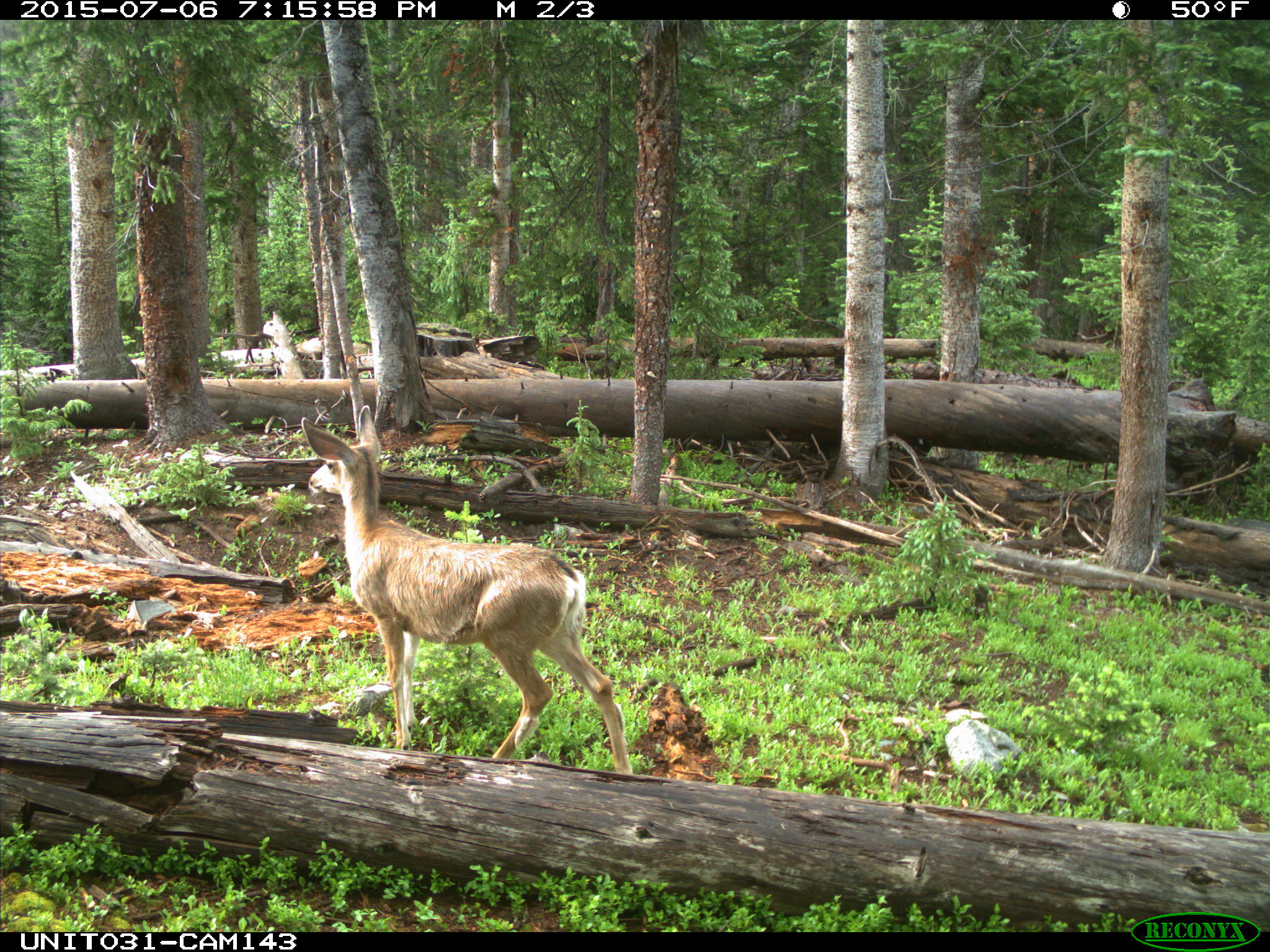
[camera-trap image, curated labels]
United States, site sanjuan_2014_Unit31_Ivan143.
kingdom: Animalia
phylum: Chordata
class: Mammalia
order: Artiodactyla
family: Cervidae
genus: Odocoileus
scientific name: Odocoileus hemionus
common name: mule deer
Odocoileus hemionus (mule deer).